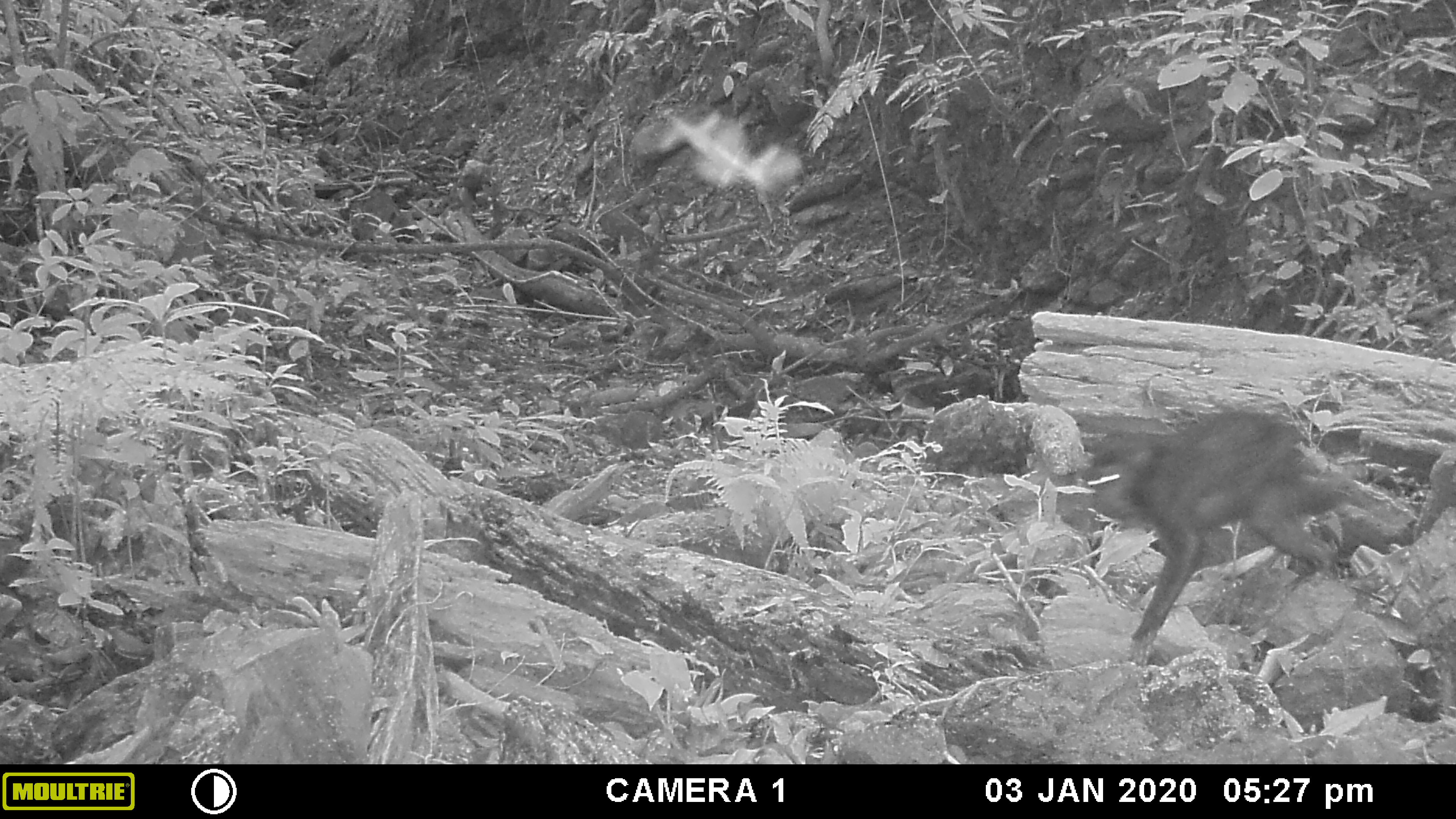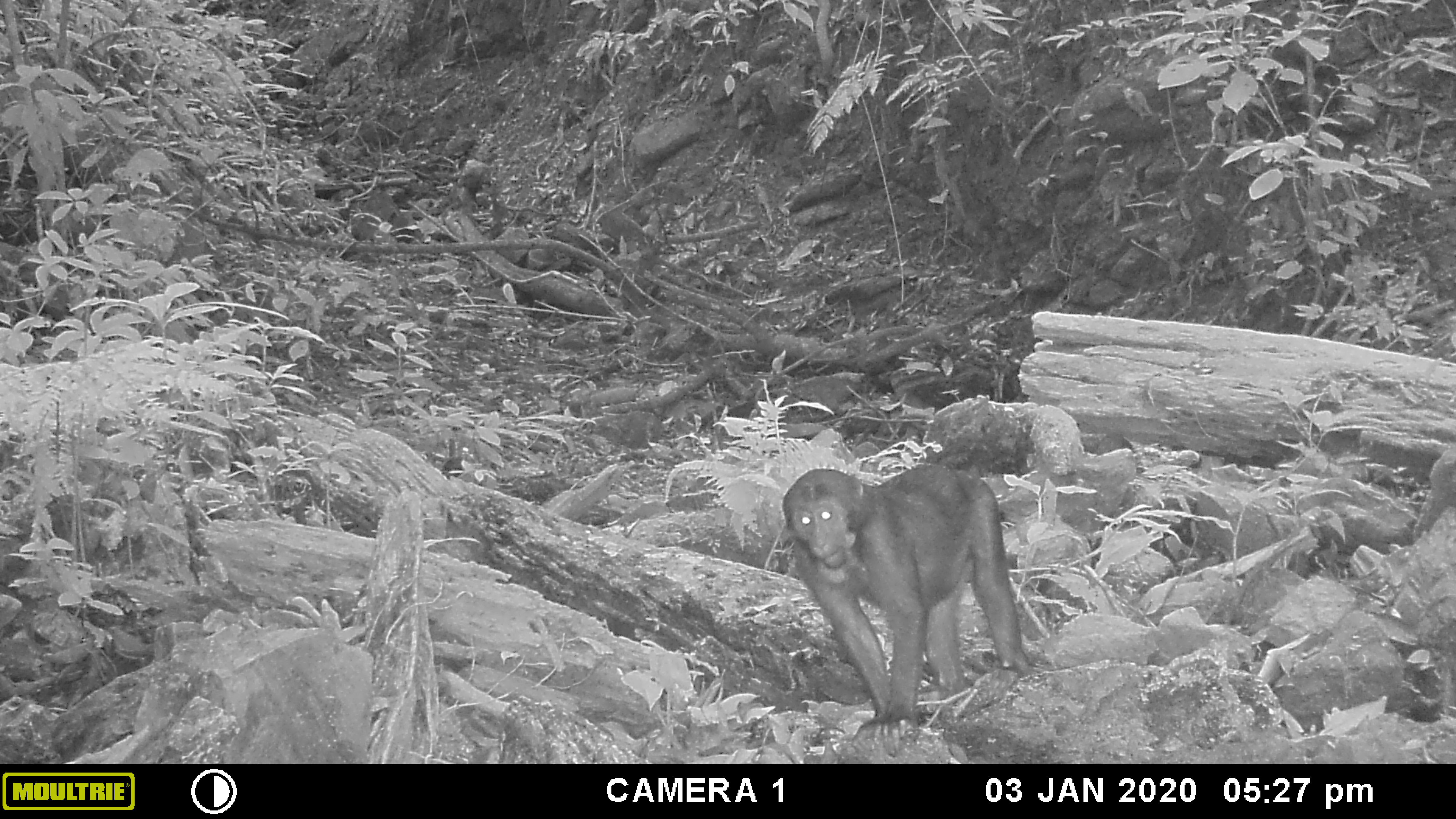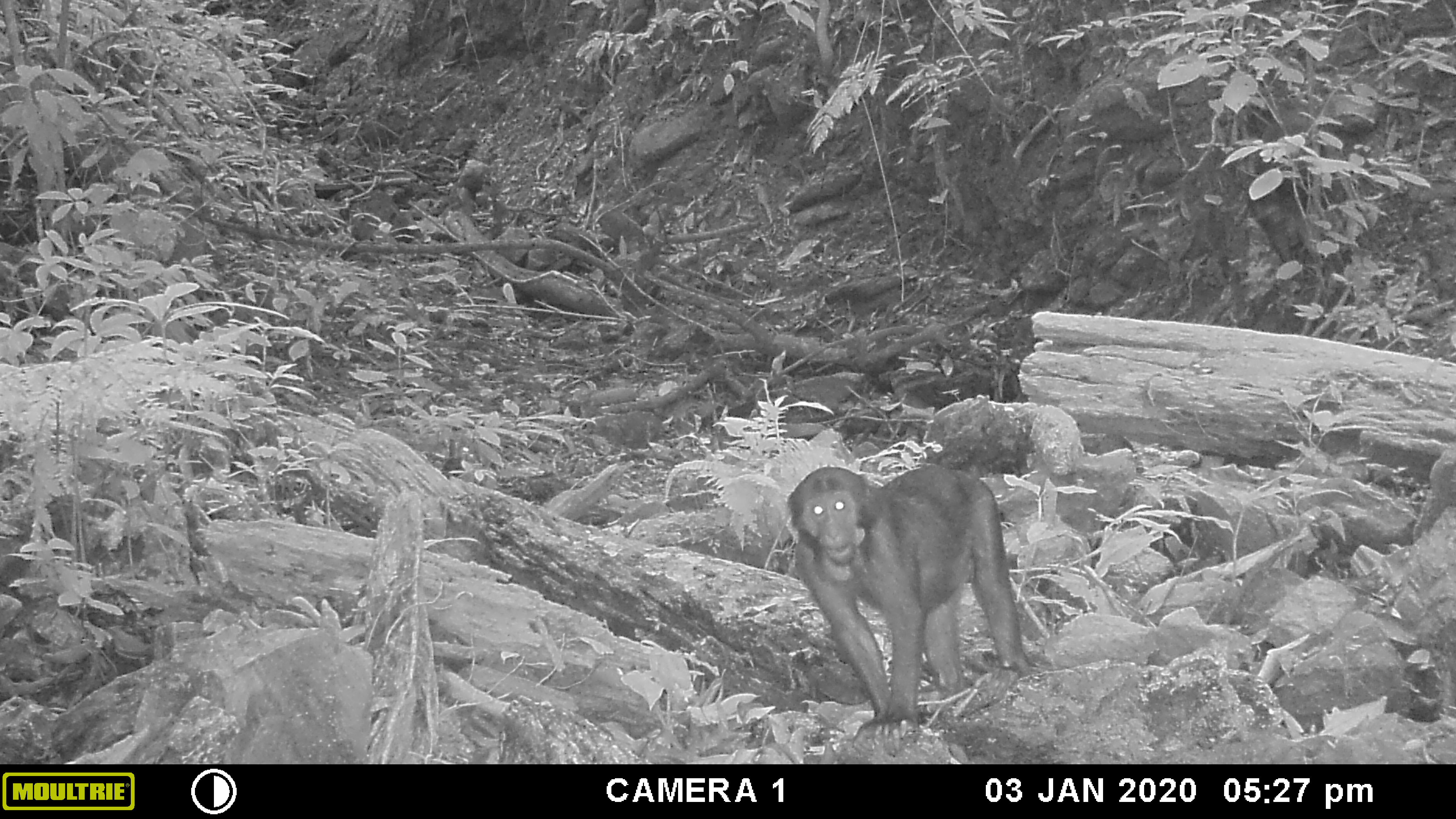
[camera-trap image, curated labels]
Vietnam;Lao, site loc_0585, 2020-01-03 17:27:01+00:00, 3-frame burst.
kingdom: Animalia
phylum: Chordata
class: Mammalia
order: Primates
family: Cercopithecidae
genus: Macaca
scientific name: Macaca arctoides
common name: stump-tailed macaque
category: stump tailed macaque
Stump tailed macaque (stump-tailed macaque) (Macaca arctoides). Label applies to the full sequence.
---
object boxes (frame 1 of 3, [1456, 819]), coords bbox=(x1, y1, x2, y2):
stump tailed macaque: bbox=(1064, 406, 1360, 669)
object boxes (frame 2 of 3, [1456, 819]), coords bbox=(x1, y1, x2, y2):
stump tailed macaque: bbox=(780, 464, 1039, 754)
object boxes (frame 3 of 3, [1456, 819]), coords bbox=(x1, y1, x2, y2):
stump tailed macaque: bbox=(781, 462, 1033, 742)